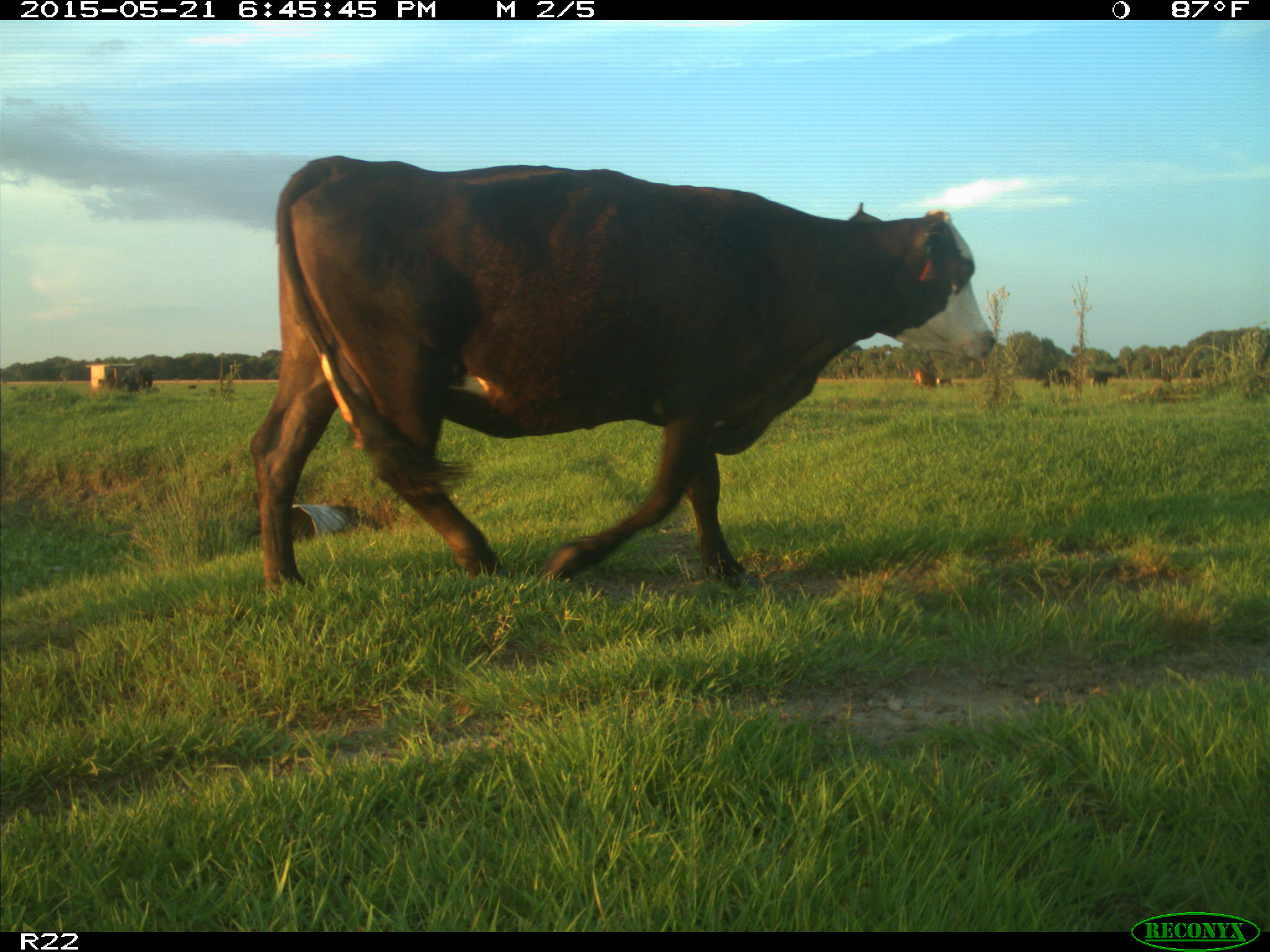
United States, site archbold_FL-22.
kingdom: Animalia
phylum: Chordata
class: Mammalia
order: Artiodactyla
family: Bovidae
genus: Bos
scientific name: Bos taurus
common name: domestic cow